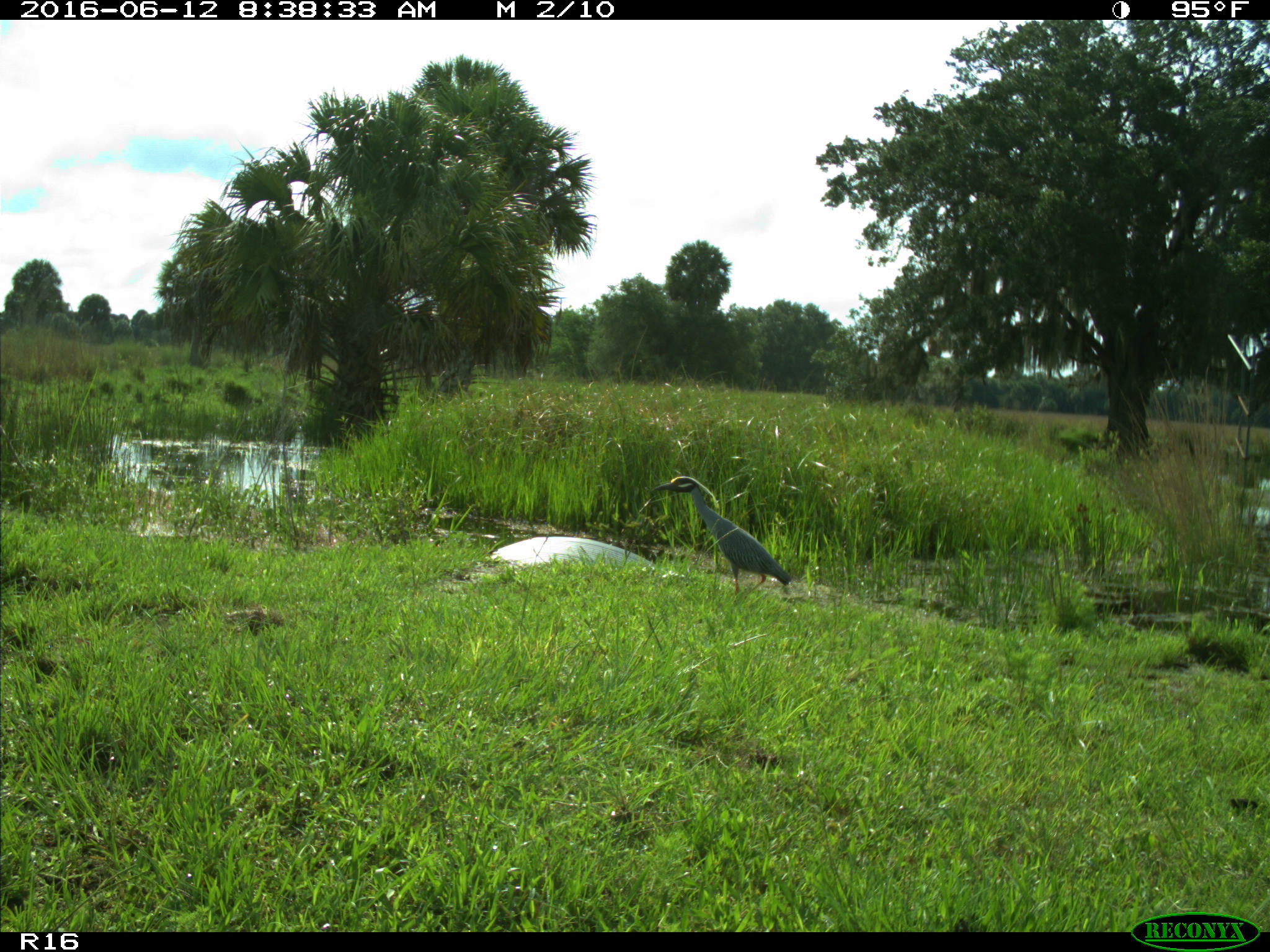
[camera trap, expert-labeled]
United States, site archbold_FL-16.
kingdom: Animalia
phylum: Chordata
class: Aves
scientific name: Aves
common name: birds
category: unidentified bird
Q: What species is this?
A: Unidentified bird (birds) (Aves).